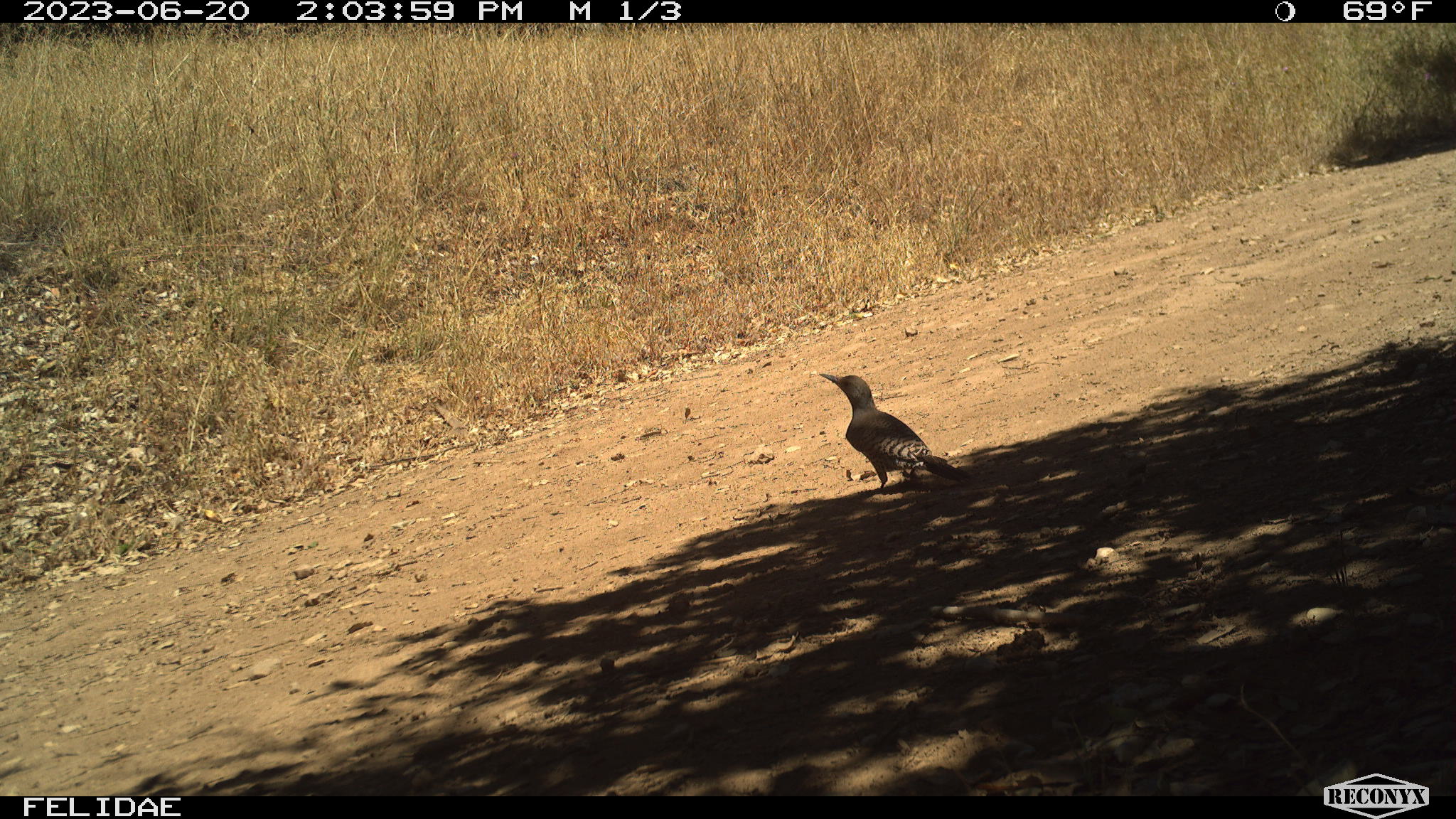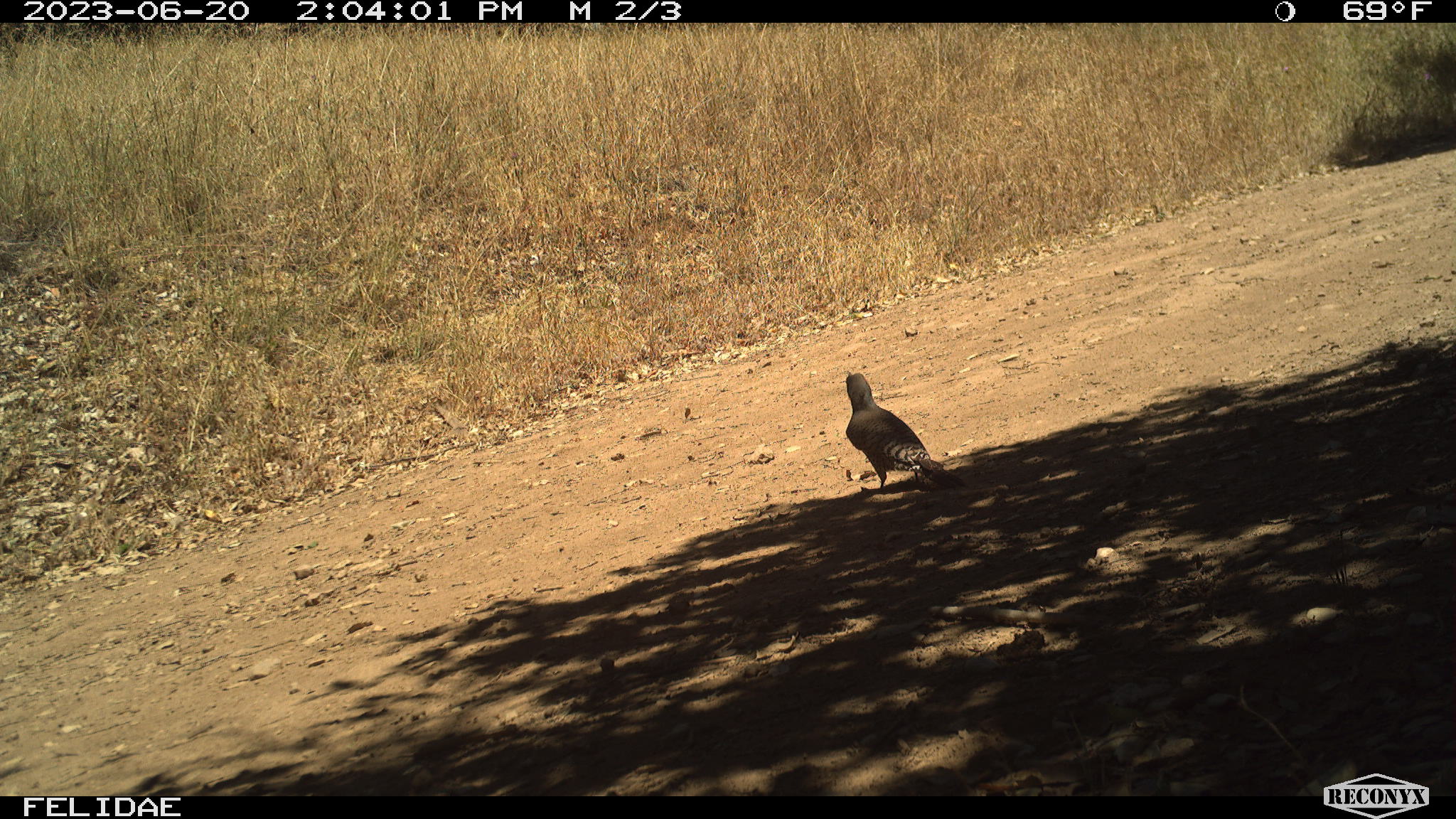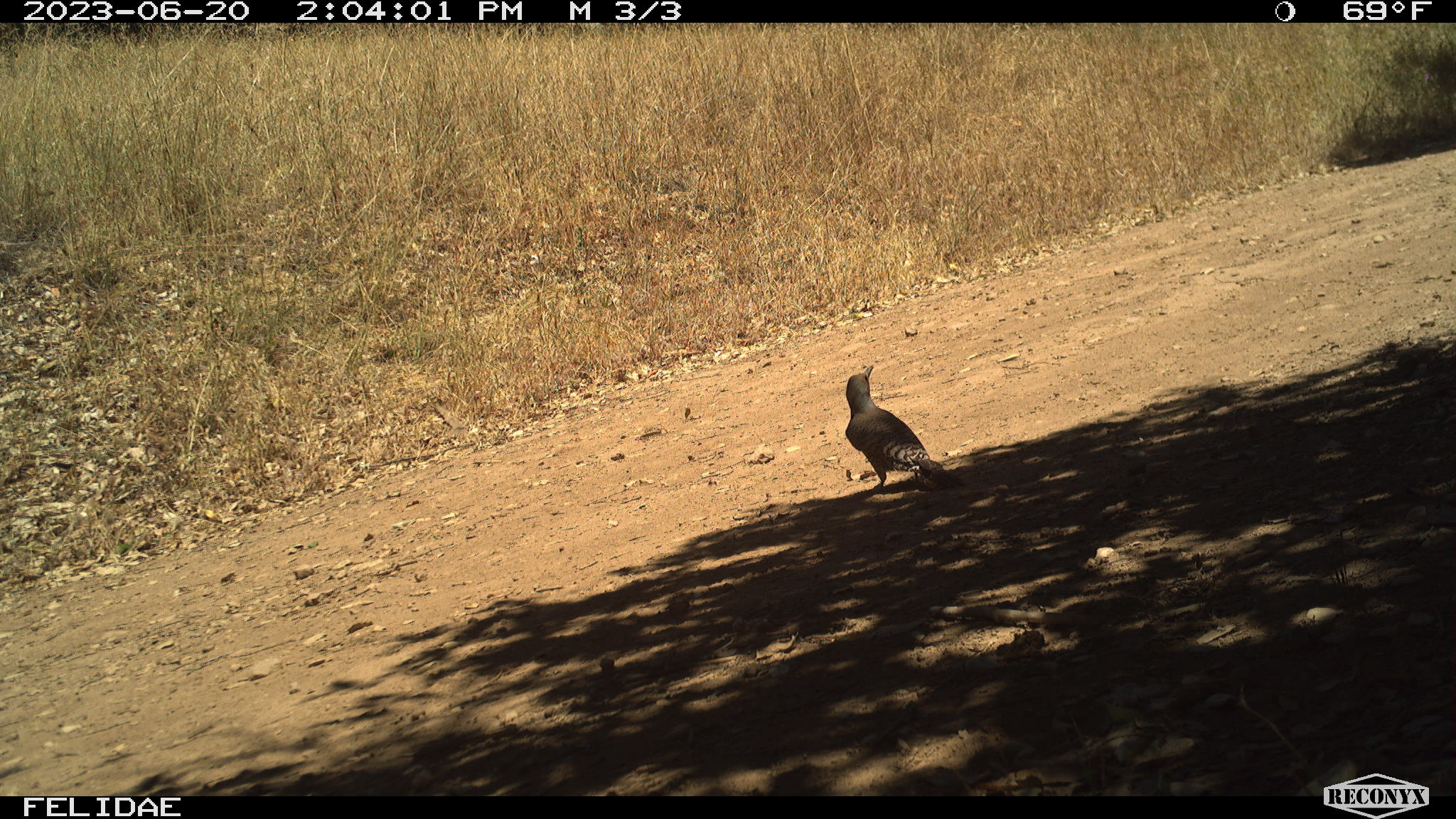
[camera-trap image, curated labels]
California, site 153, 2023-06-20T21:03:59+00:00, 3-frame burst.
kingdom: Animalia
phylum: Chordata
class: Aves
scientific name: Aves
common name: bird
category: unknown bird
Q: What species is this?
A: Unknown bird (bird) (Aves).